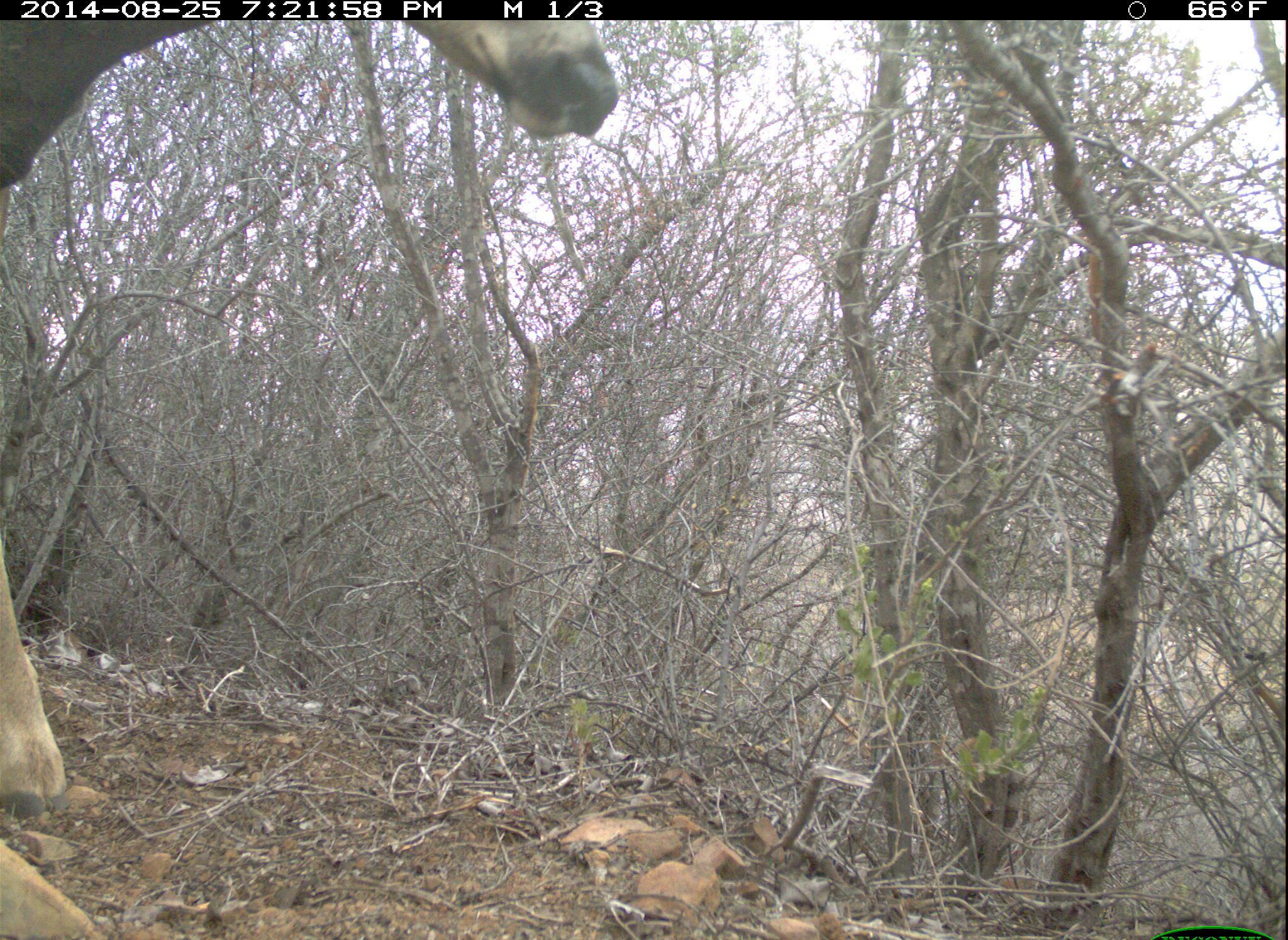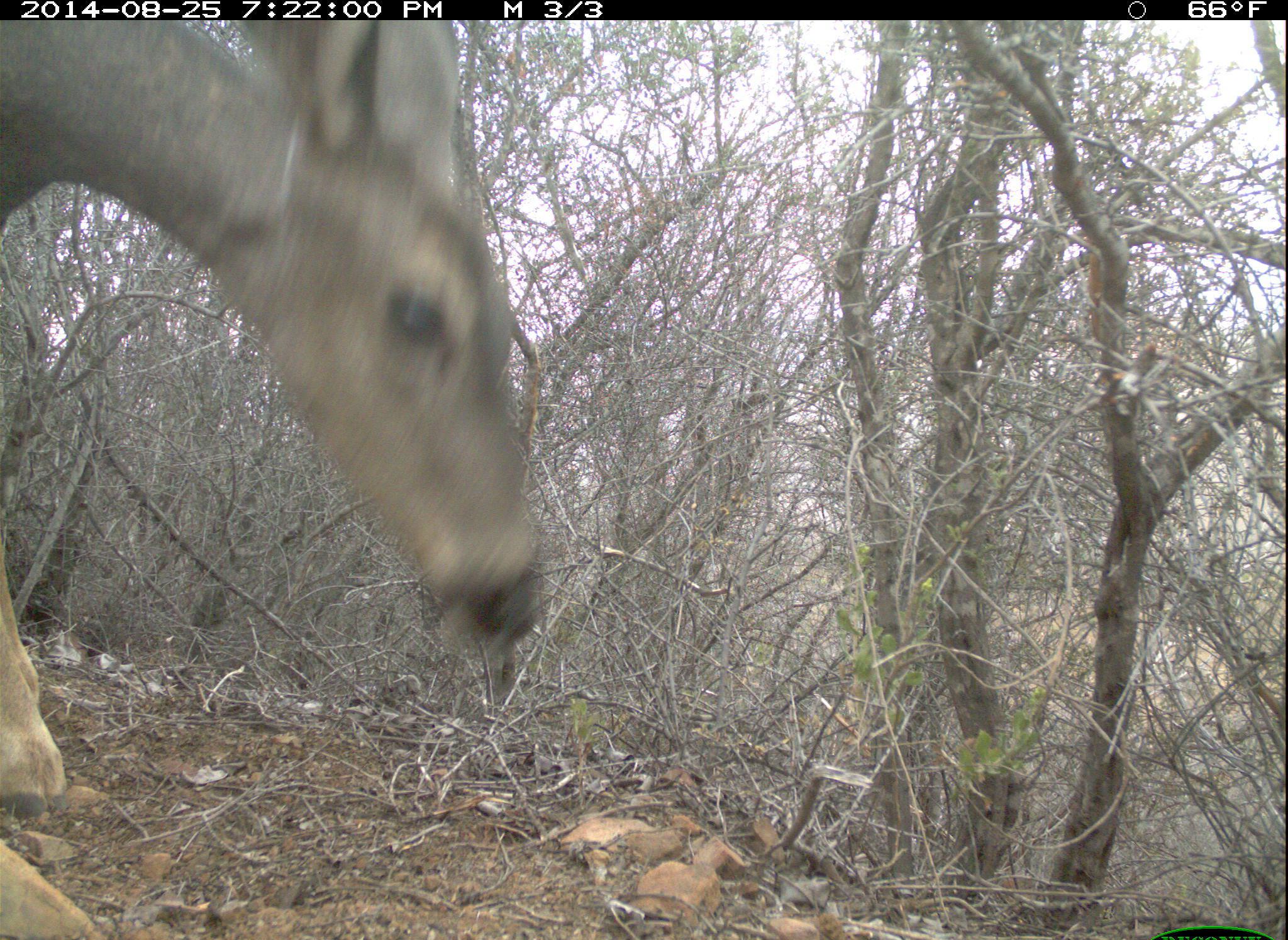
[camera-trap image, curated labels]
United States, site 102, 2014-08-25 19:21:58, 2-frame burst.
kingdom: Animalia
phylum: Chordata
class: Mammalia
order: Artiodactyla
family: Cervidae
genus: Odocoileus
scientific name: Odocoileus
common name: deer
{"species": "deer (Odocoileus)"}